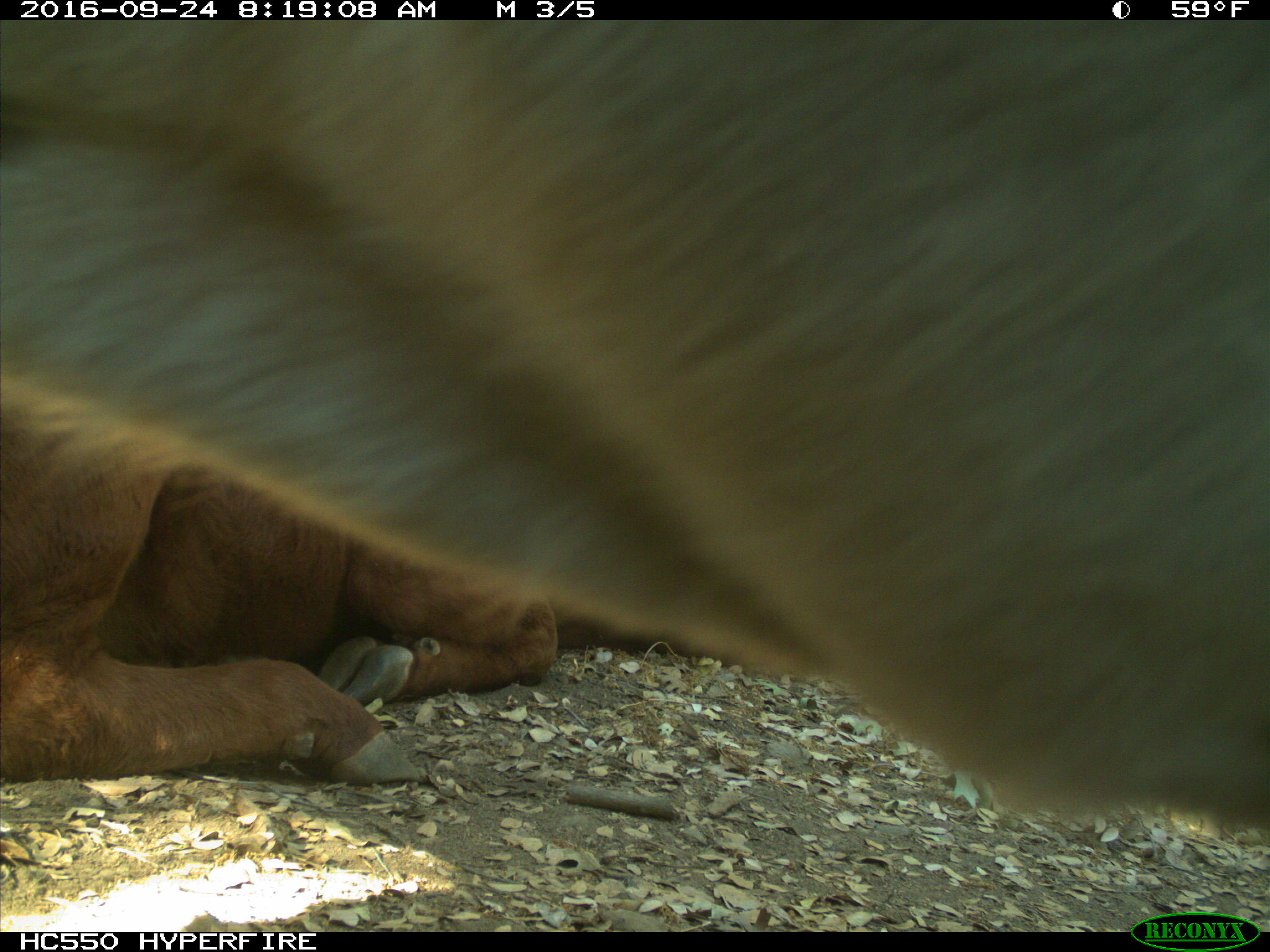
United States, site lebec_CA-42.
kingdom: Animalia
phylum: Chordata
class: Mammalia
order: Artiodactyla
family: Bovidae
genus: Bos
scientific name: Bos taurus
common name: domestic cow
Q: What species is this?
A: Bos taurus (domestic cow).